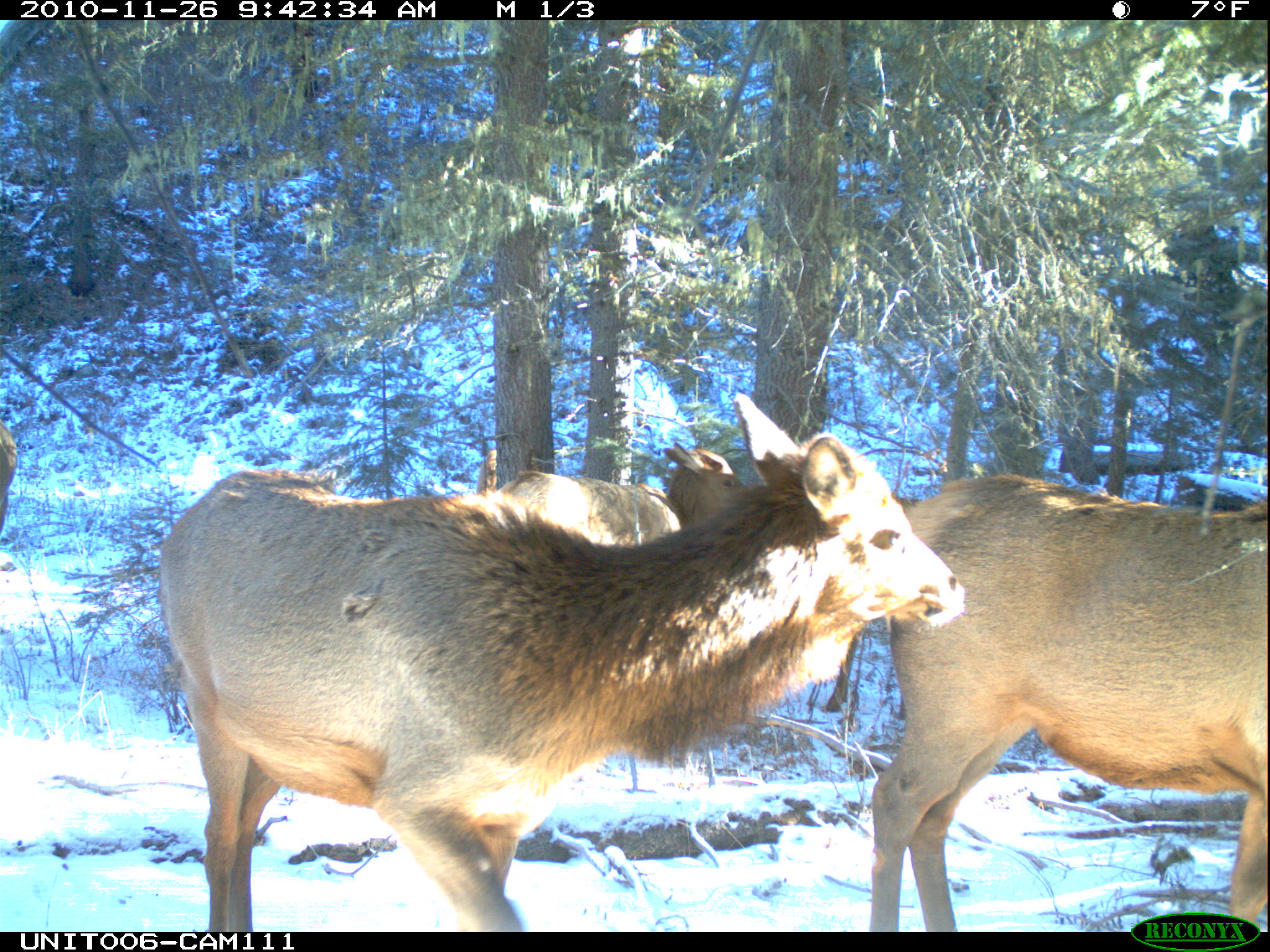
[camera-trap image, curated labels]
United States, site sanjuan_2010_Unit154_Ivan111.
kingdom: Animalia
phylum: Chordata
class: Mammalia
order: Artiodactyla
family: Cervidae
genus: Cervus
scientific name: Cervus elaphus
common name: red deer